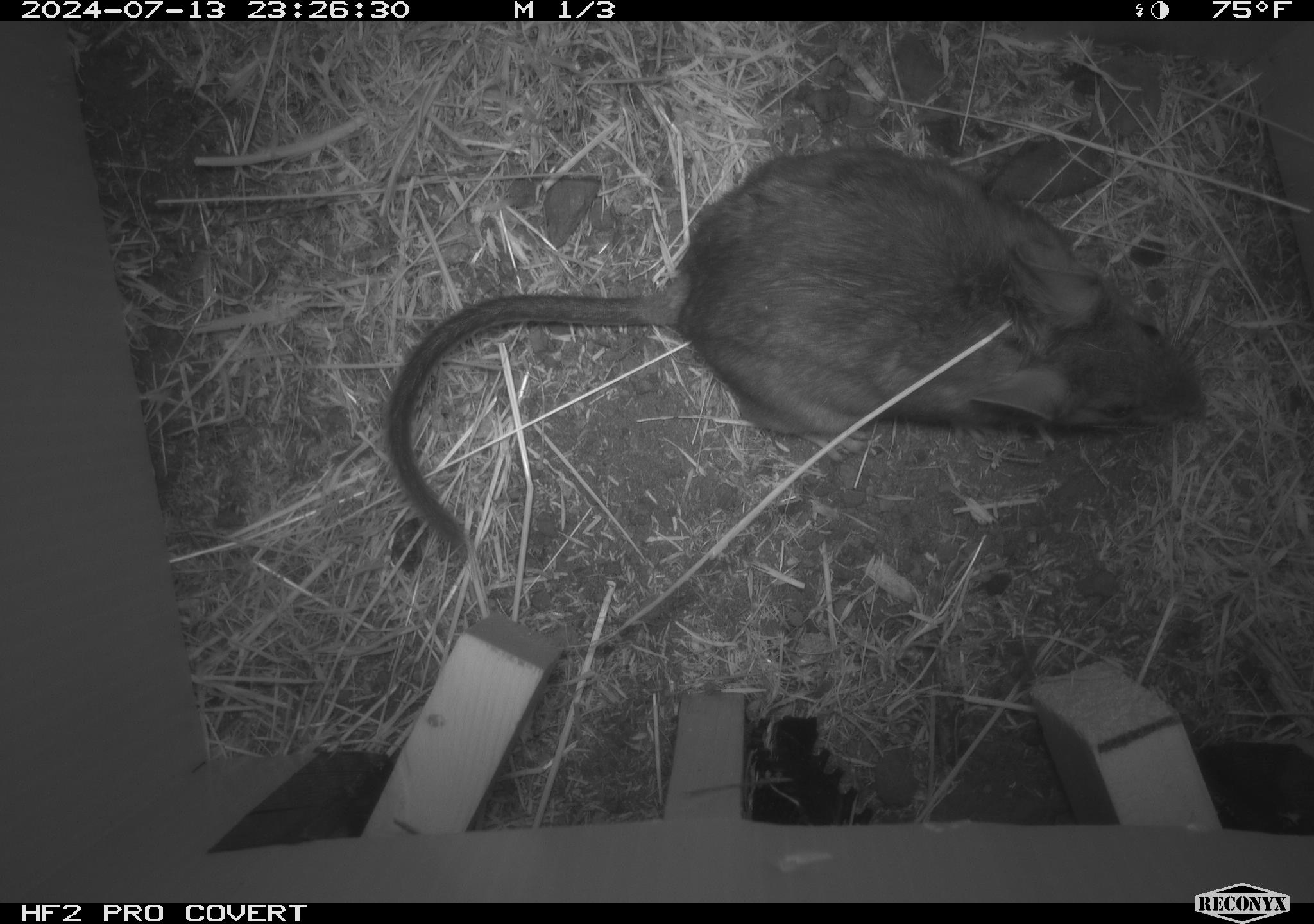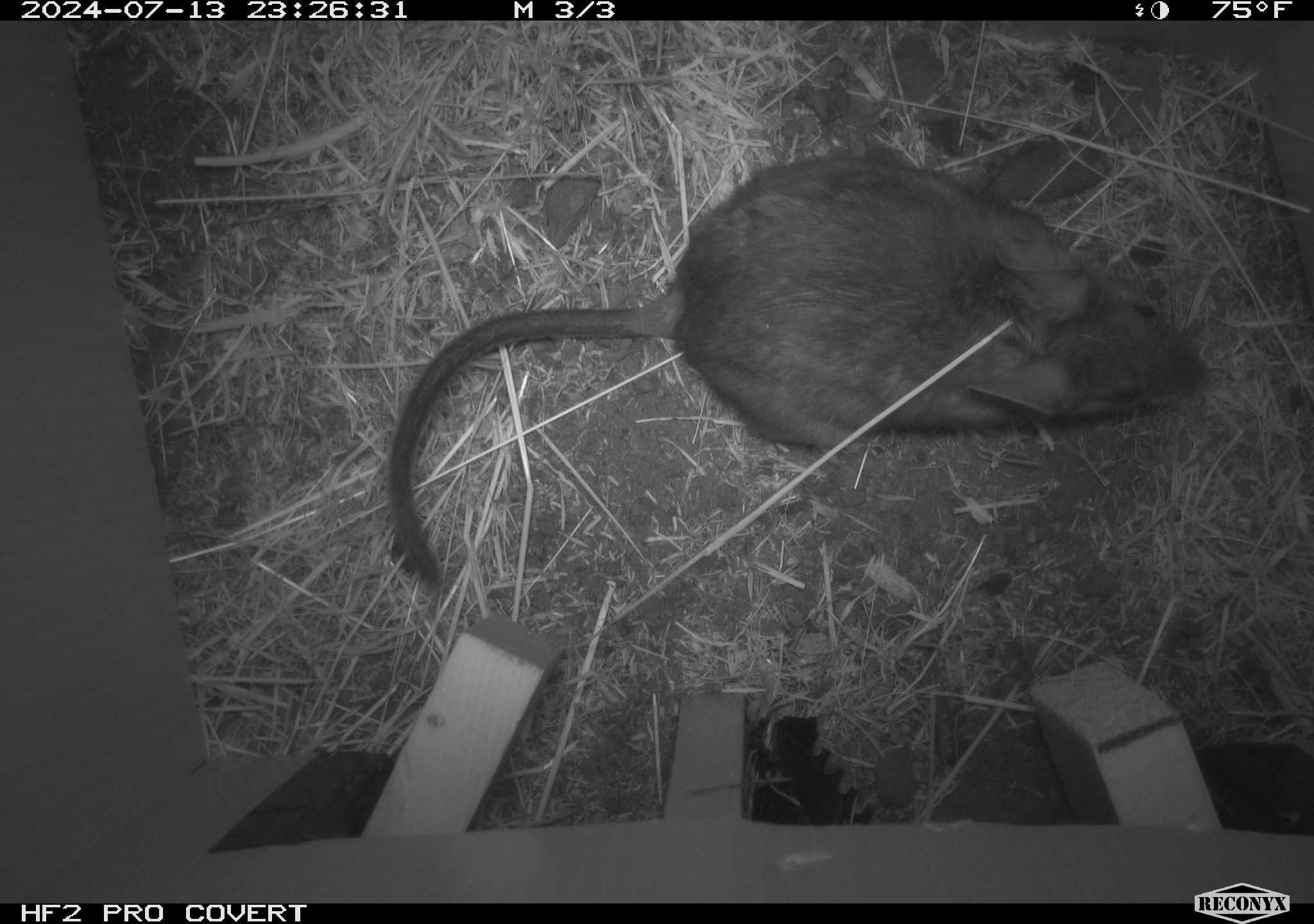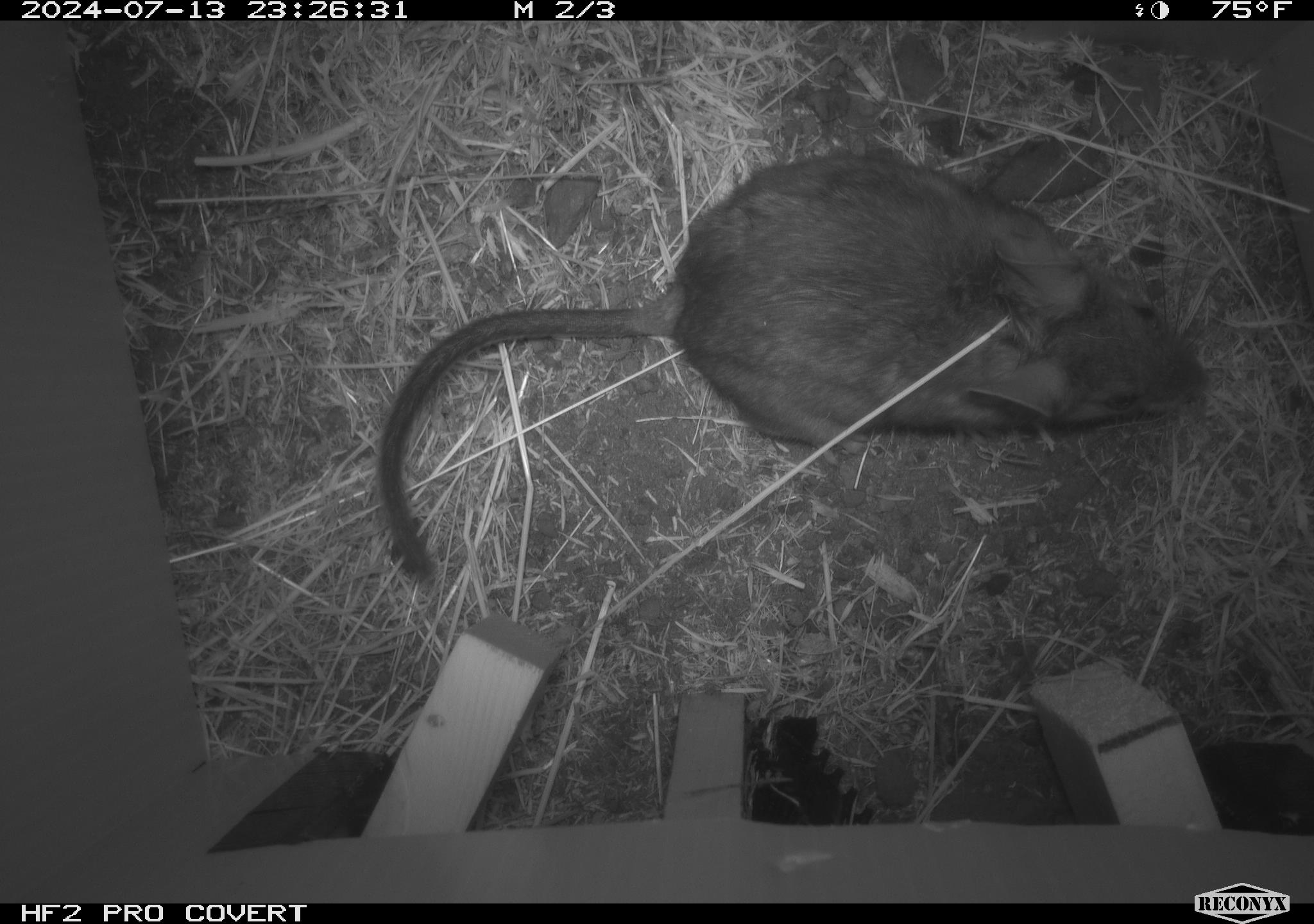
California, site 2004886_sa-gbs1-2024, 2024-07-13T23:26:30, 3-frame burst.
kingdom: Animalia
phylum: Chordata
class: Mammalia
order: Rodentia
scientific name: Rodentia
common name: woodrat or rat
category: woodrat or rat species